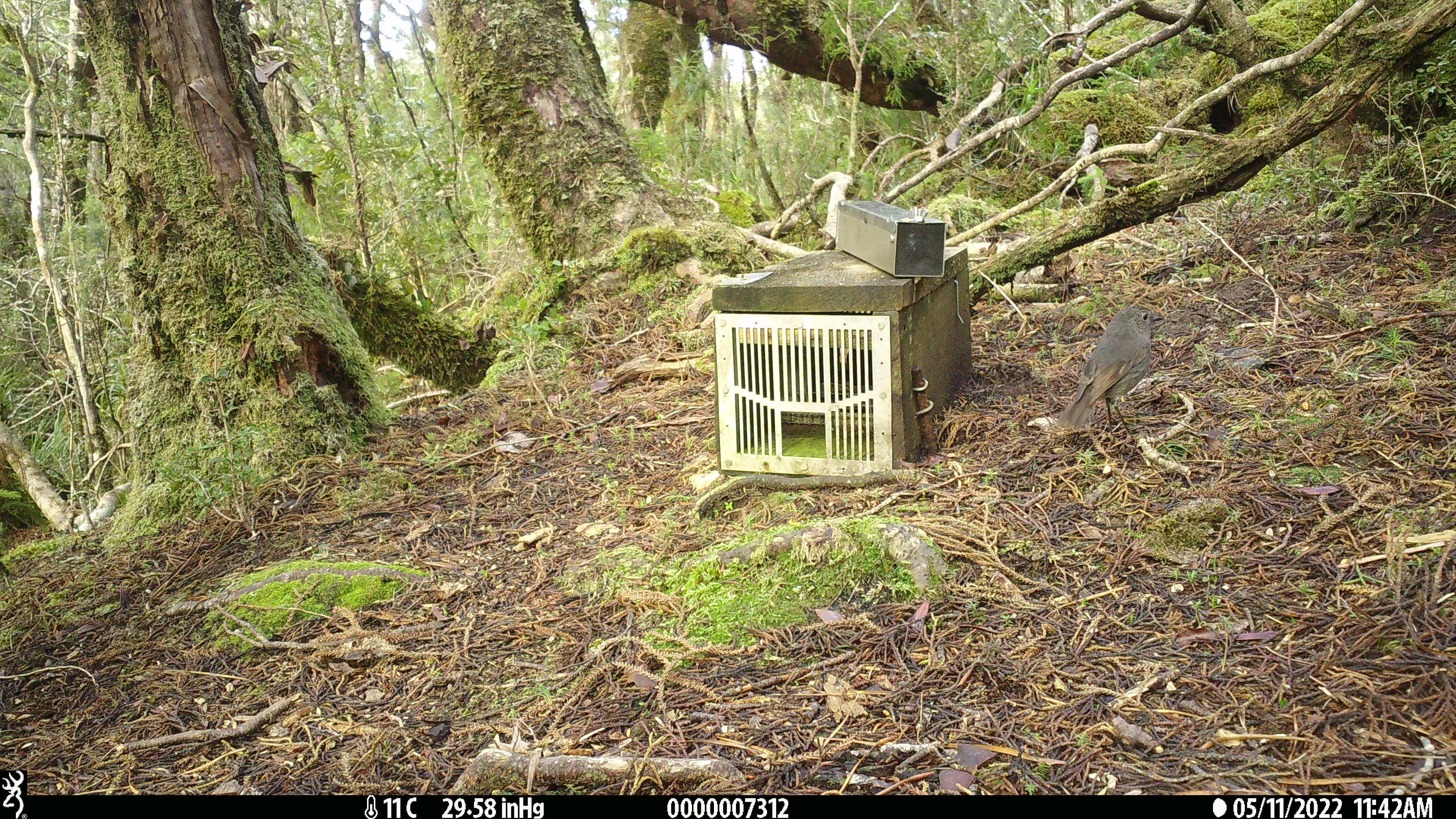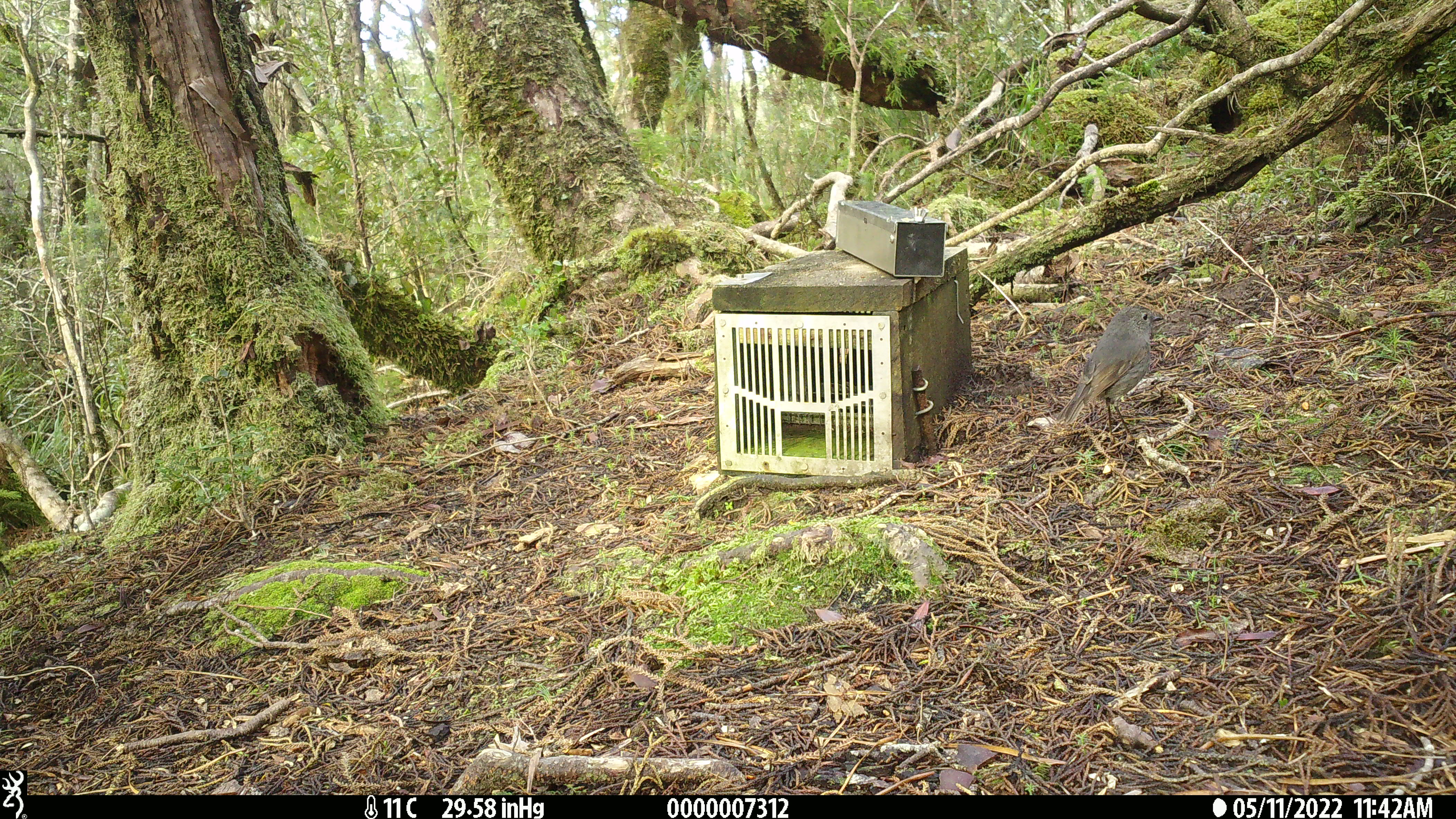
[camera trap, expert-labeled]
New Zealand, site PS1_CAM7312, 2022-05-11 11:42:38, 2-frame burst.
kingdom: Animalia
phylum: Chordata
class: Aves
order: Passeriformes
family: Petroicidae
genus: Petroica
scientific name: Petroica australis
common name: new zealand robin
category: robin